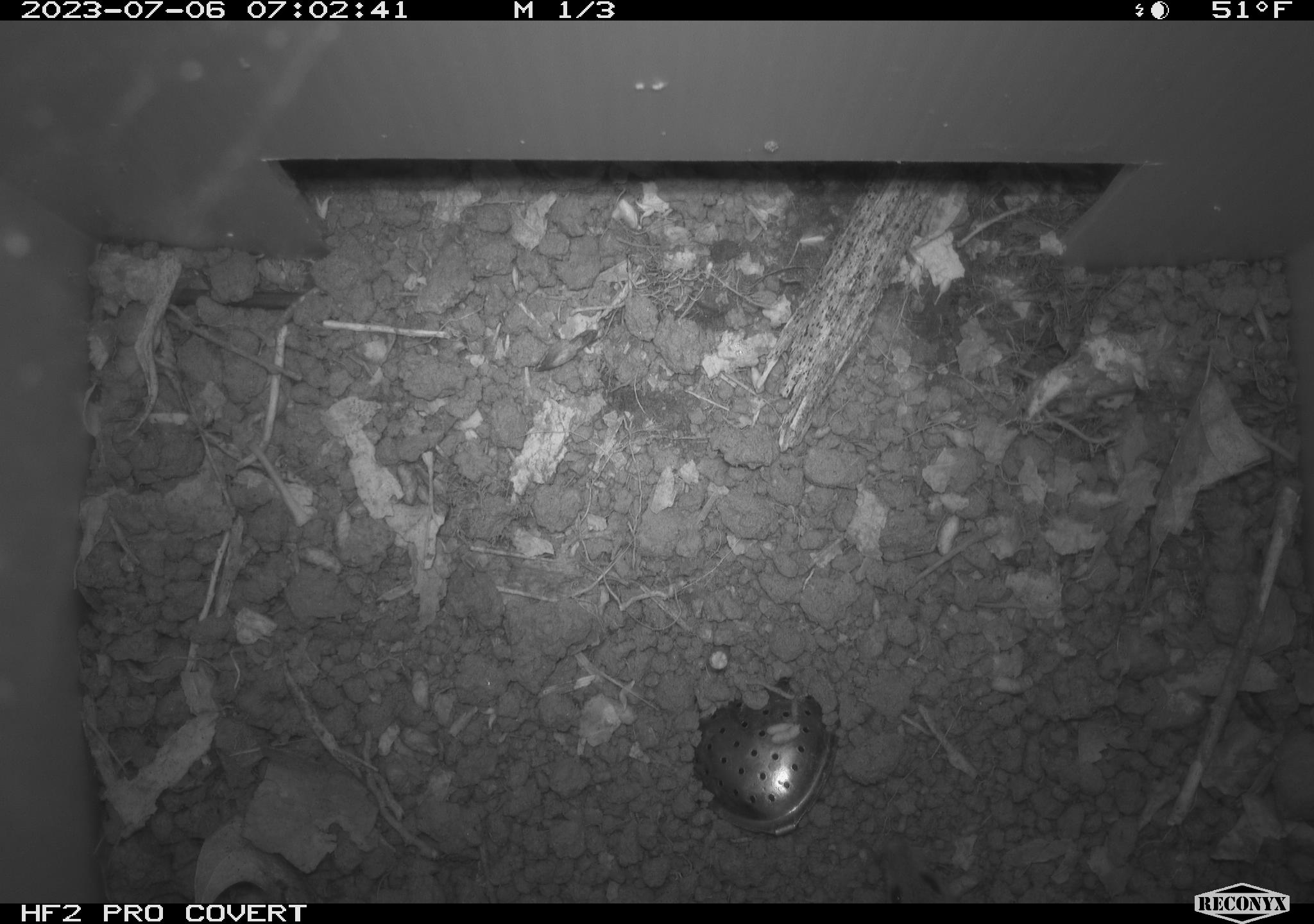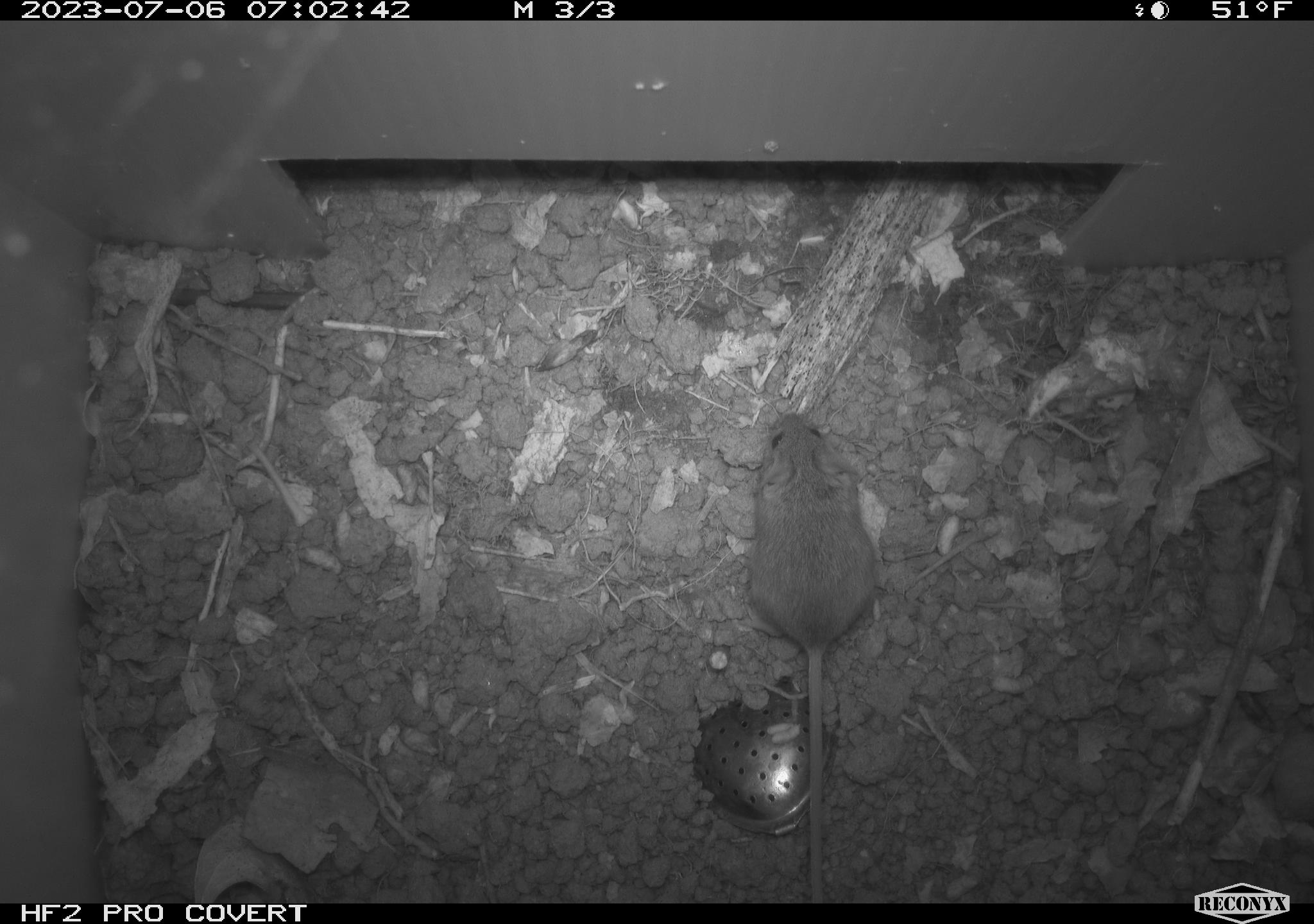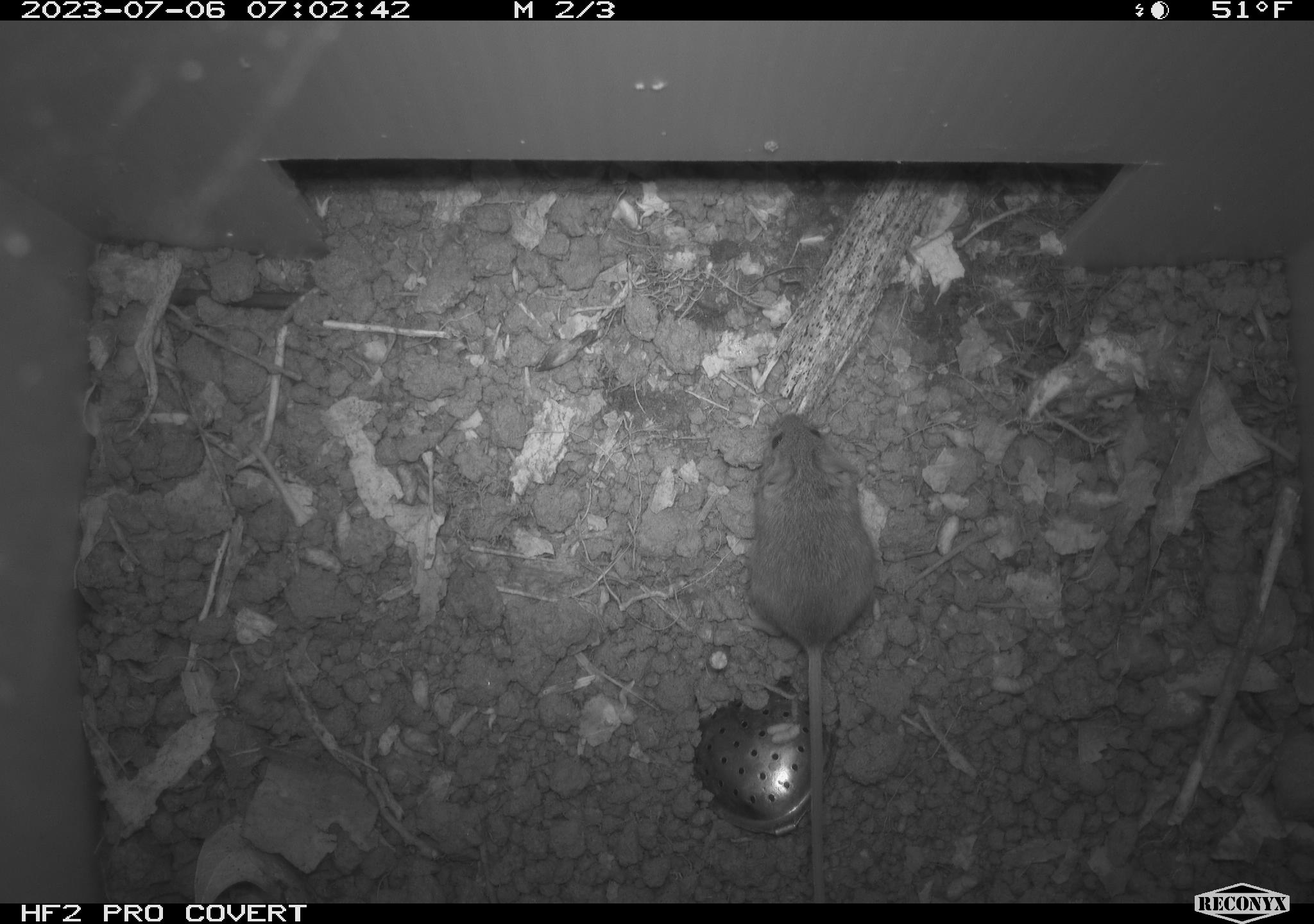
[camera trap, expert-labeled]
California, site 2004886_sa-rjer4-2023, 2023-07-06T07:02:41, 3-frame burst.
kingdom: Animalia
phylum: Chordata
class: Mammalia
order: Rodentia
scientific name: Rodentia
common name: mouse species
Mouse species (Rodentia).